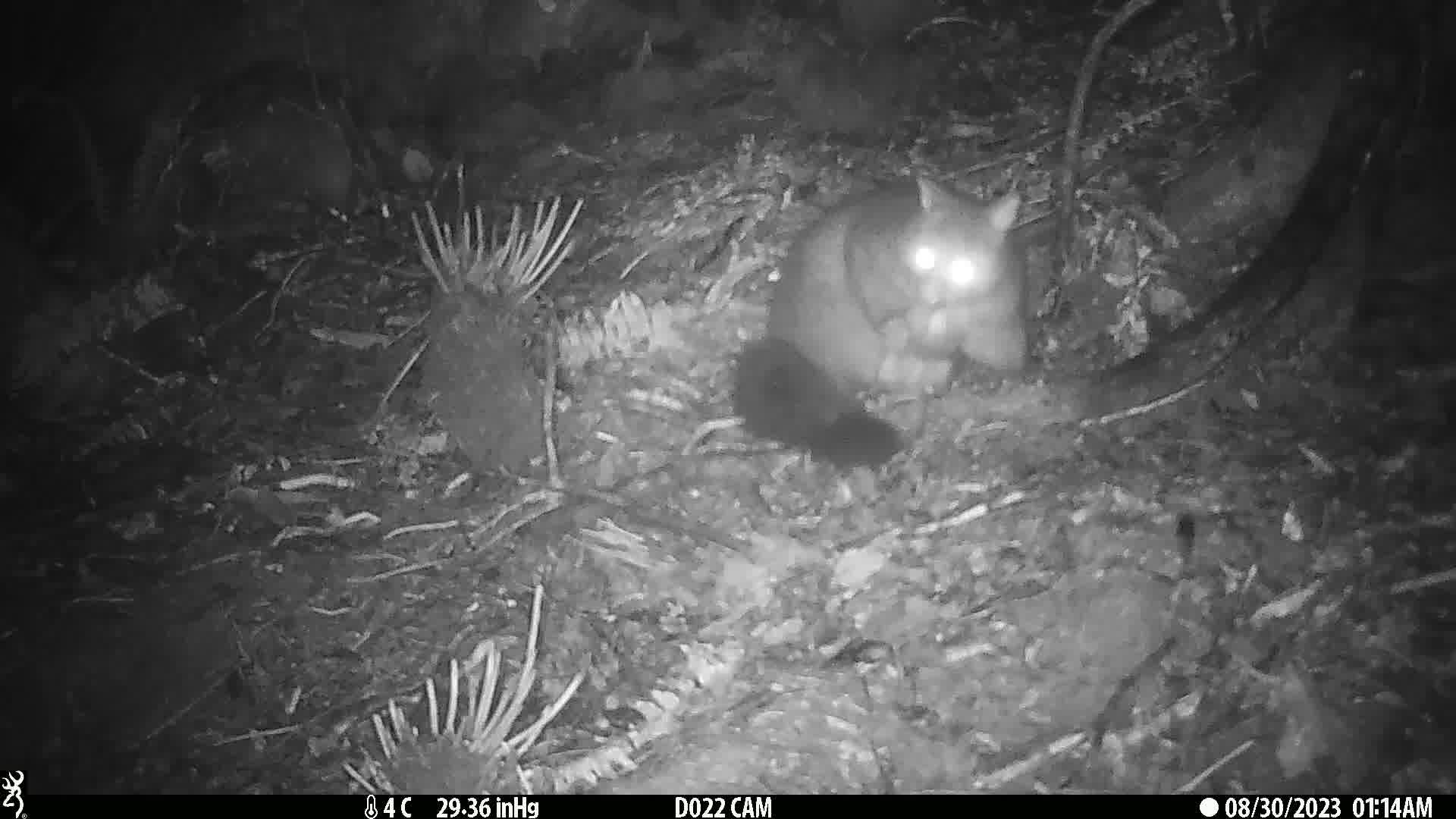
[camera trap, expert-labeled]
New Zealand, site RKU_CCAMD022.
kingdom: Animalia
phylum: Chordata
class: Mammalia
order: Diprotodontia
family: Phalangeridae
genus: Trichosurus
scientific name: Trichosurus vulpecula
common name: common brushtail possum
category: possum